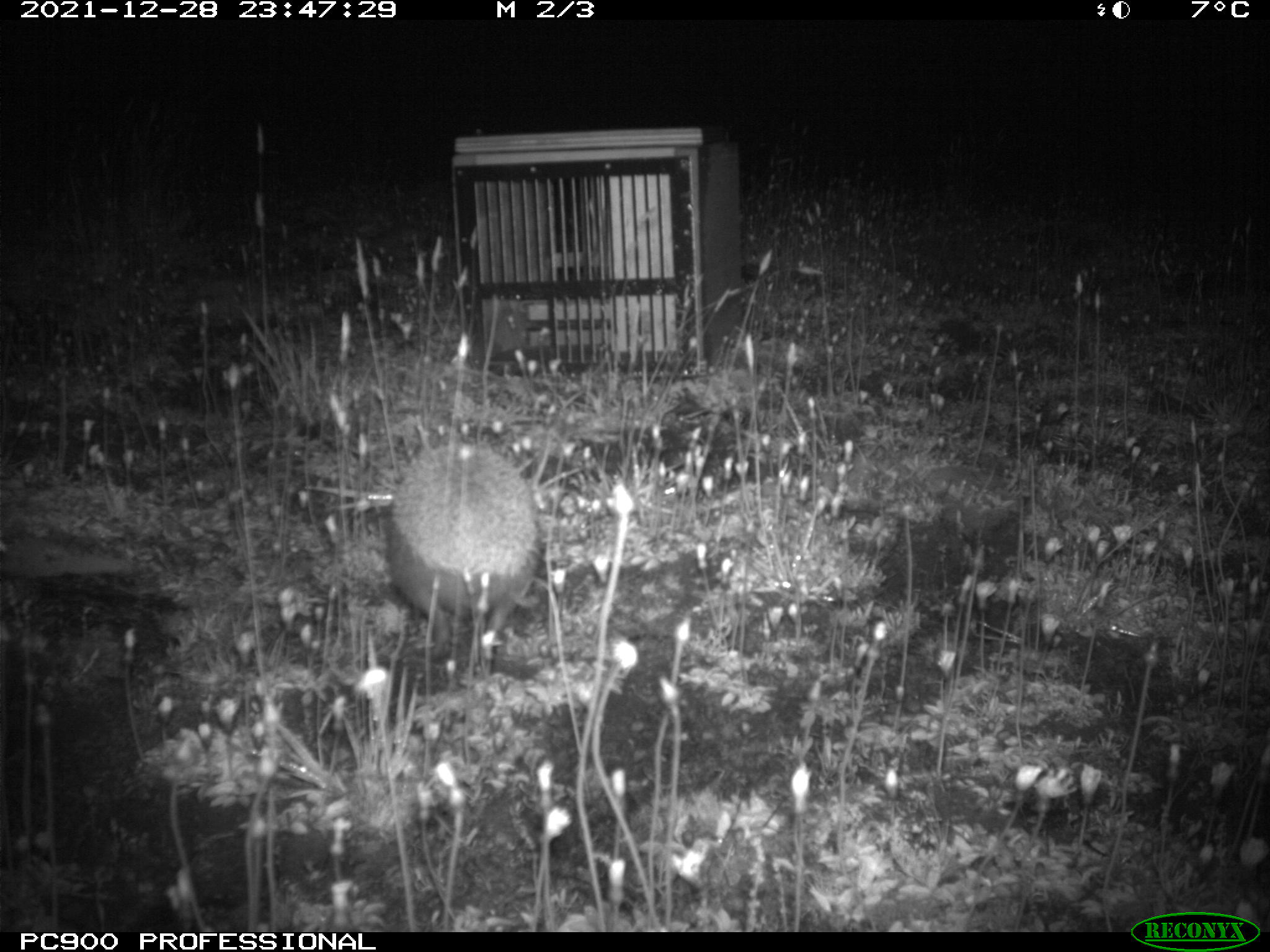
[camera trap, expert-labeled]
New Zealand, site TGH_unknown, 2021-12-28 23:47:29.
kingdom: Animalia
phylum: Chordata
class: Mammalia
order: Eulipotyphla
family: Erinaceidae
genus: Erinaceus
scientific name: Erinaceus europaeus europaeus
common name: european hedgehog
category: hedgehog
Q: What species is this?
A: Hedgehog (european hedgehog) (Erinaceus europaeus europaeus).